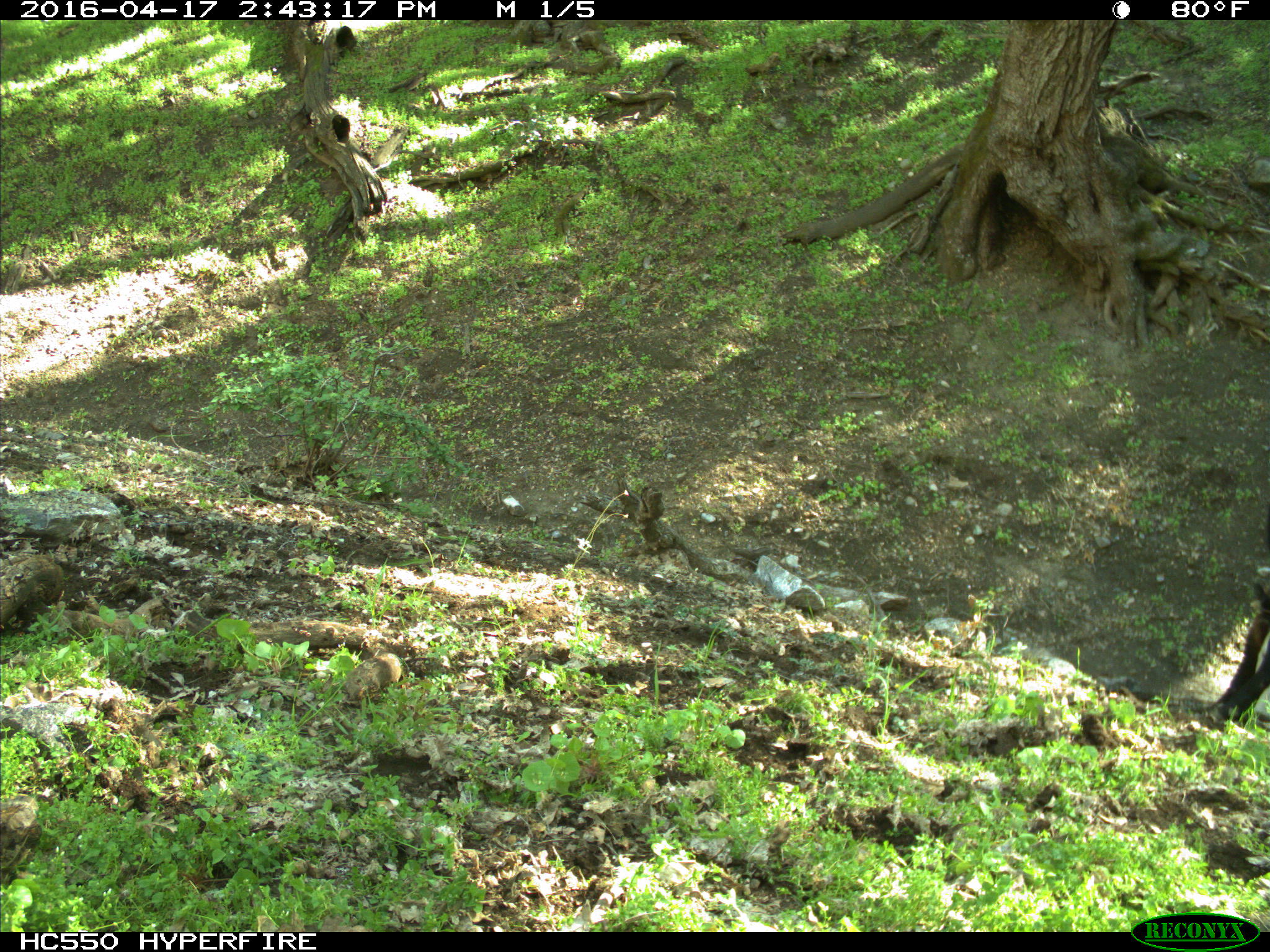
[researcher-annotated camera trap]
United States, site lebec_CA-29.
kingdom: Animalia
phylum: Chordata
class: Mammalia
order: Artiodactyla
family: Bovidae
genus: Bos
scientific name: Bos taurus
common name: domestic cow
Bos taurus (domestic cow).